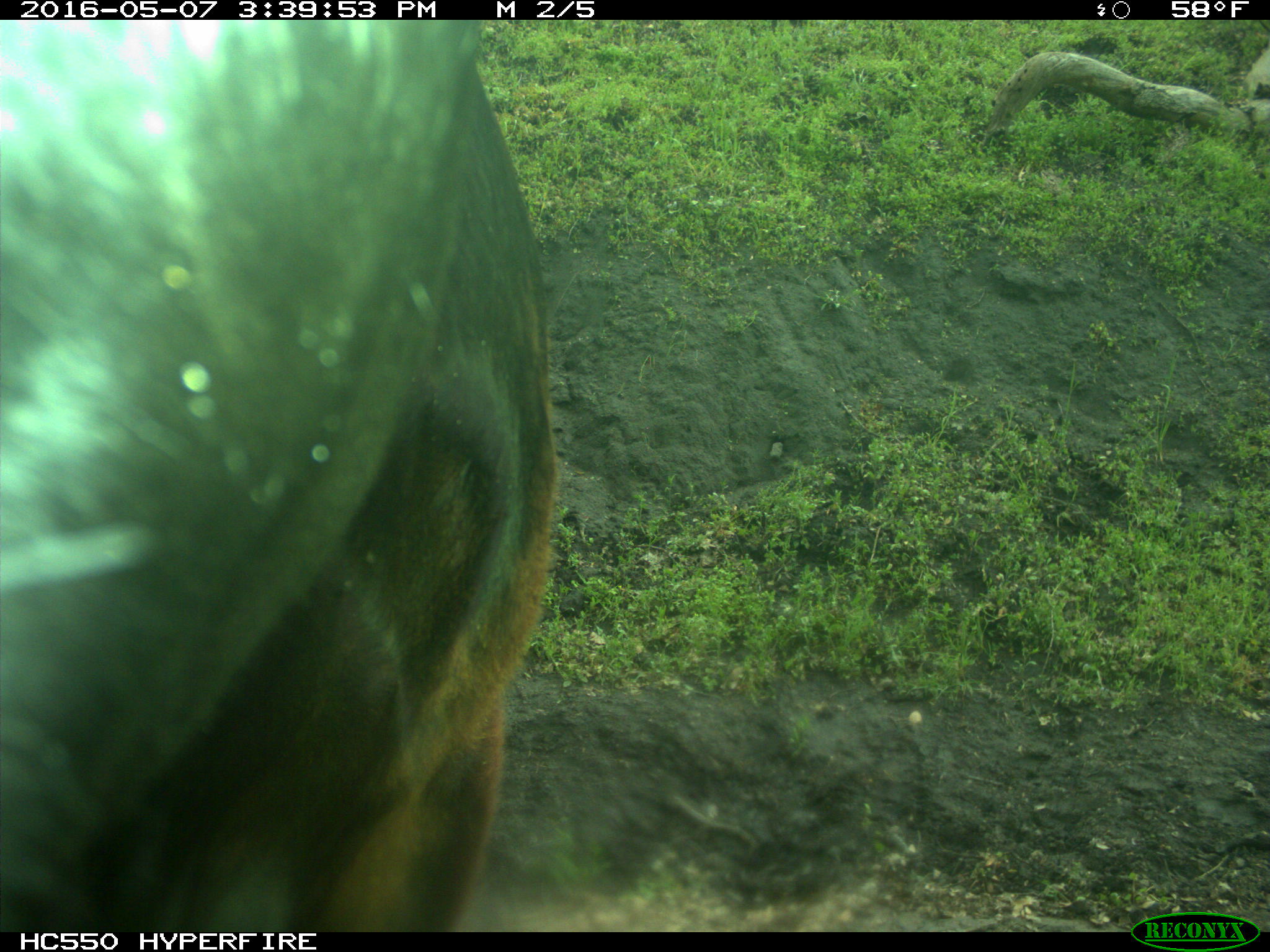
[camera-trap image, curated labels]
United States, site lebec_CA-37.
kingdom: Animalia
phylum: Chordata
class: Mammalia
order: Artiodactyla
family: Bovidae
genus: Bos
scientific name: Bos taurus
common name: domestic cow